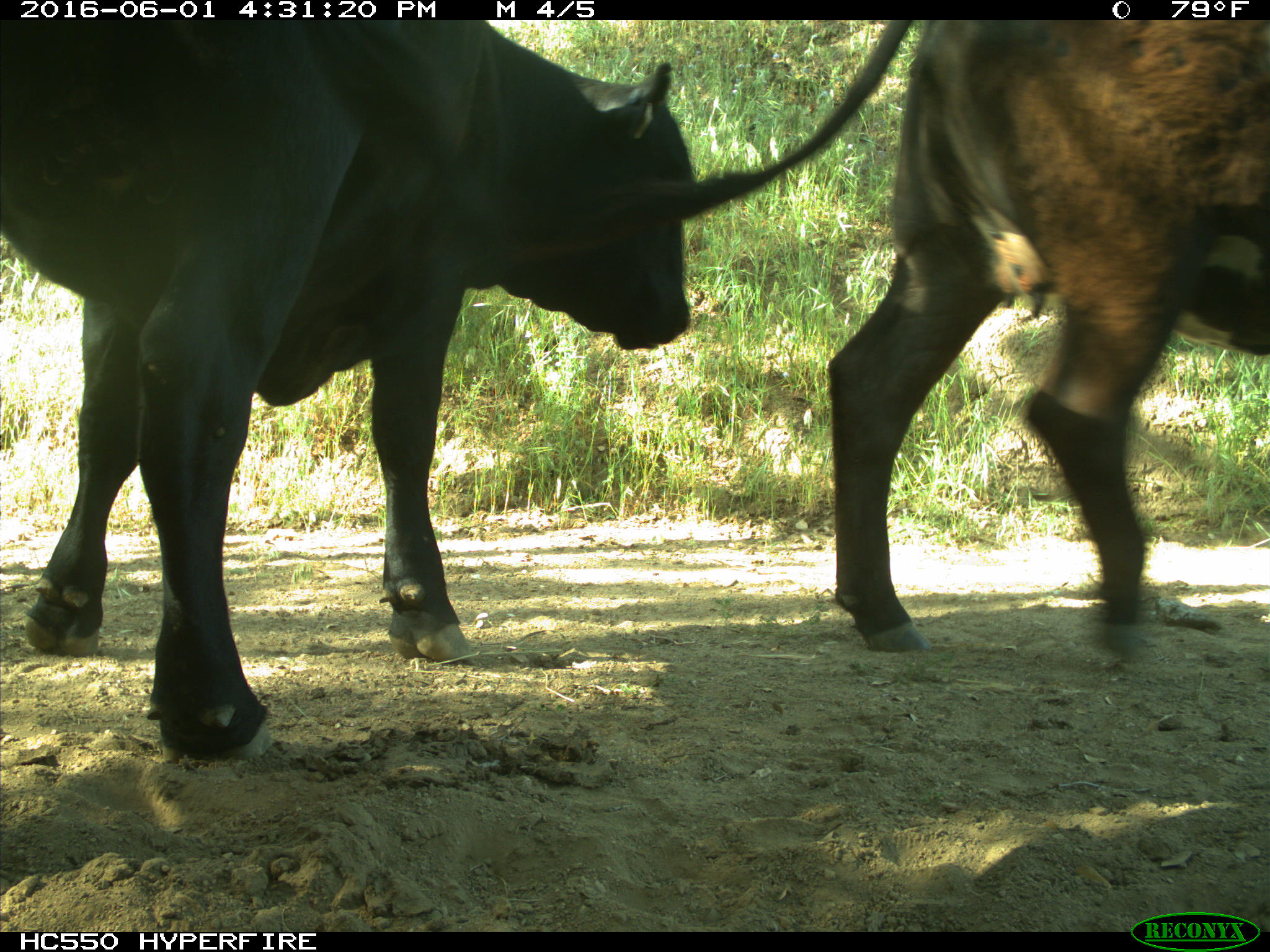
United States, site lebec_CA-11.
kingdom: Animalia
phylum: Chordata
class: Mammalia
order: Artiodactyla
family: Bovidae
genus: Bos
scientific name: Bos taurus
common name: domestic cow